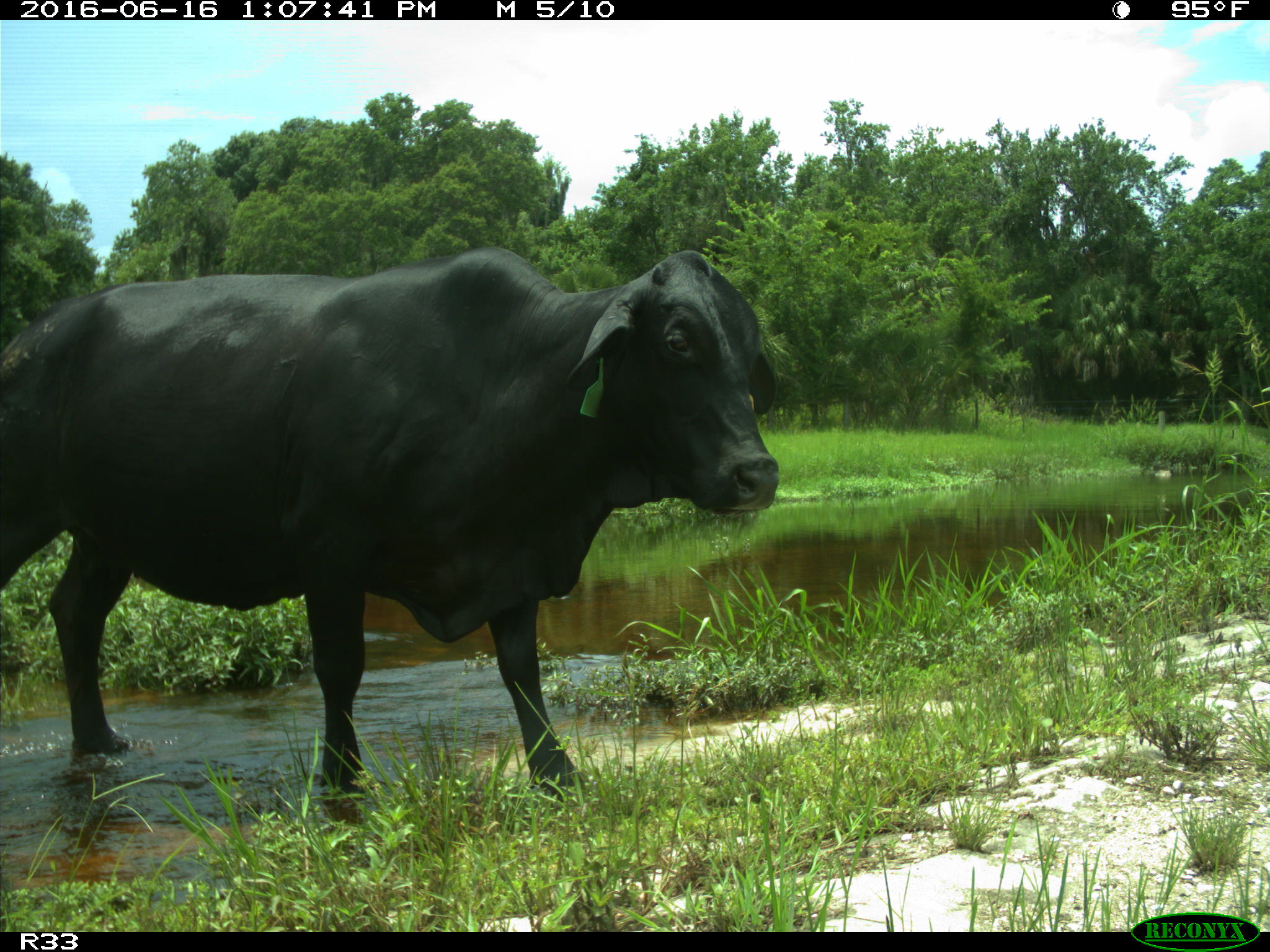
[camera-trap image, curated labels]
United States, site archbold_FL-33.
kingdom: Animalia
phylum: Chordata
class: Mammalia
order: Artiodactyla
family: Bovidae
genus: Bos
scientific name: Bos taurus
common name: domestic cow